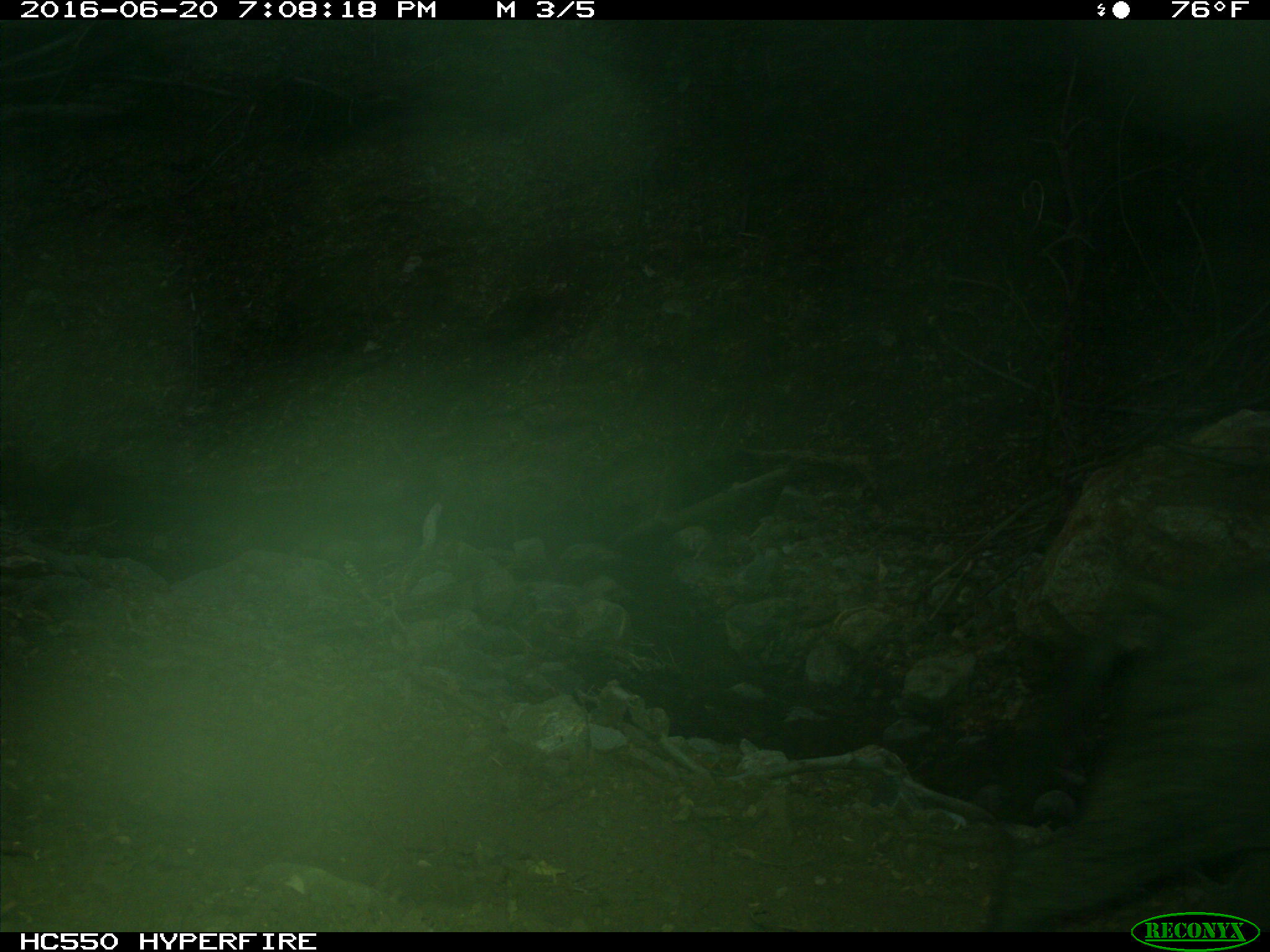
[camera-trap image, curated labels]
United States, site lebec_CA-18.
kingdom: Animalia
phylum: Chordata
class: Mammalia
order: Artiodactyla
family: Suidae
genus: Sus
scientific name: Sus scrofa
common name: wild boar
Sus scrofa (wild boar).